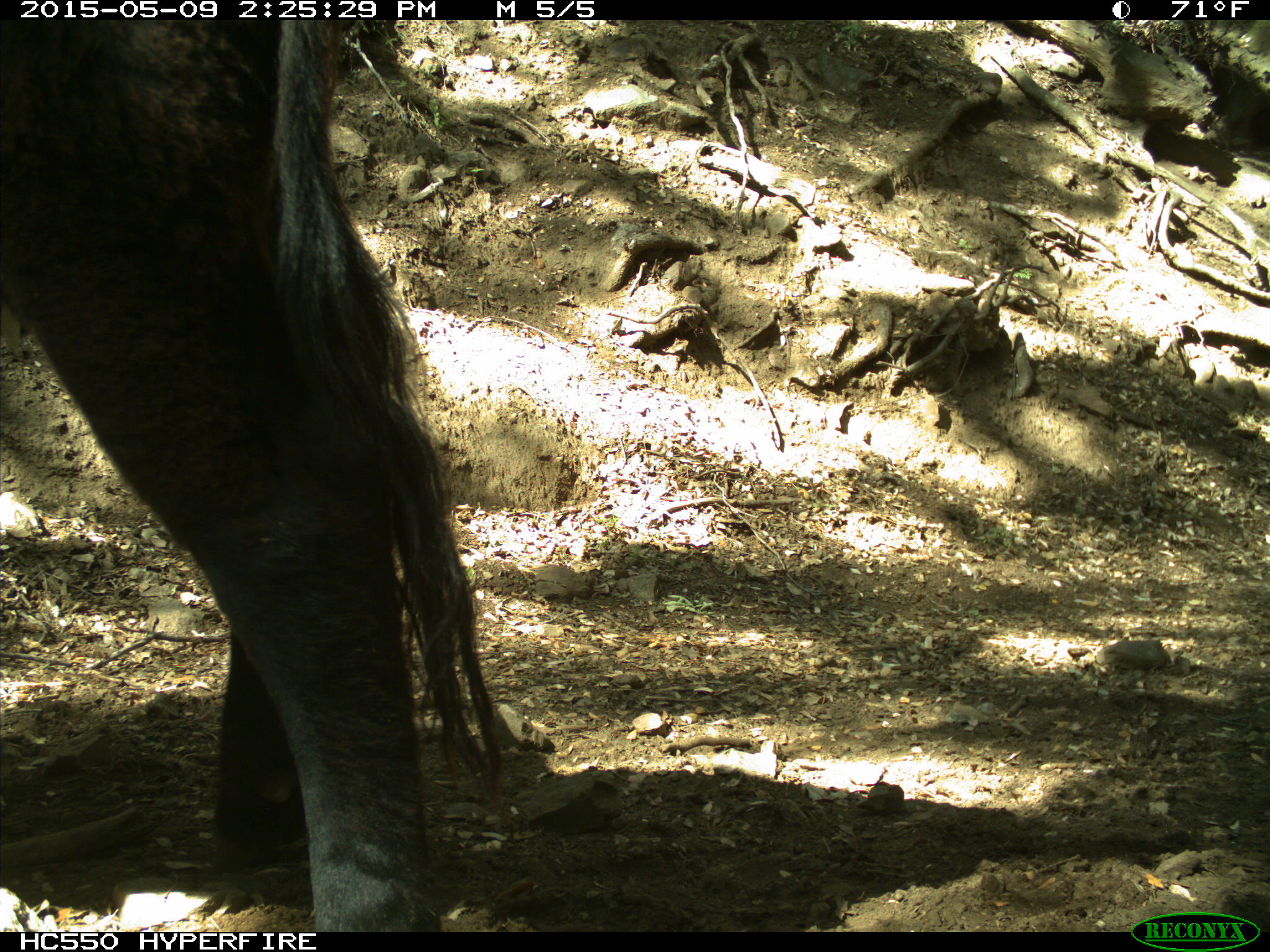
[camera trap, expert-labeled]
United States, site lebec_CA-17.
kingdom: Animalia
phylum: Chordata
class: Mammalia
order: Artiodactyla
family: Bovidae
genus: Bos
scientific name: Bos taurus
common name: domestic cow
Bos taurus (domestic cow).